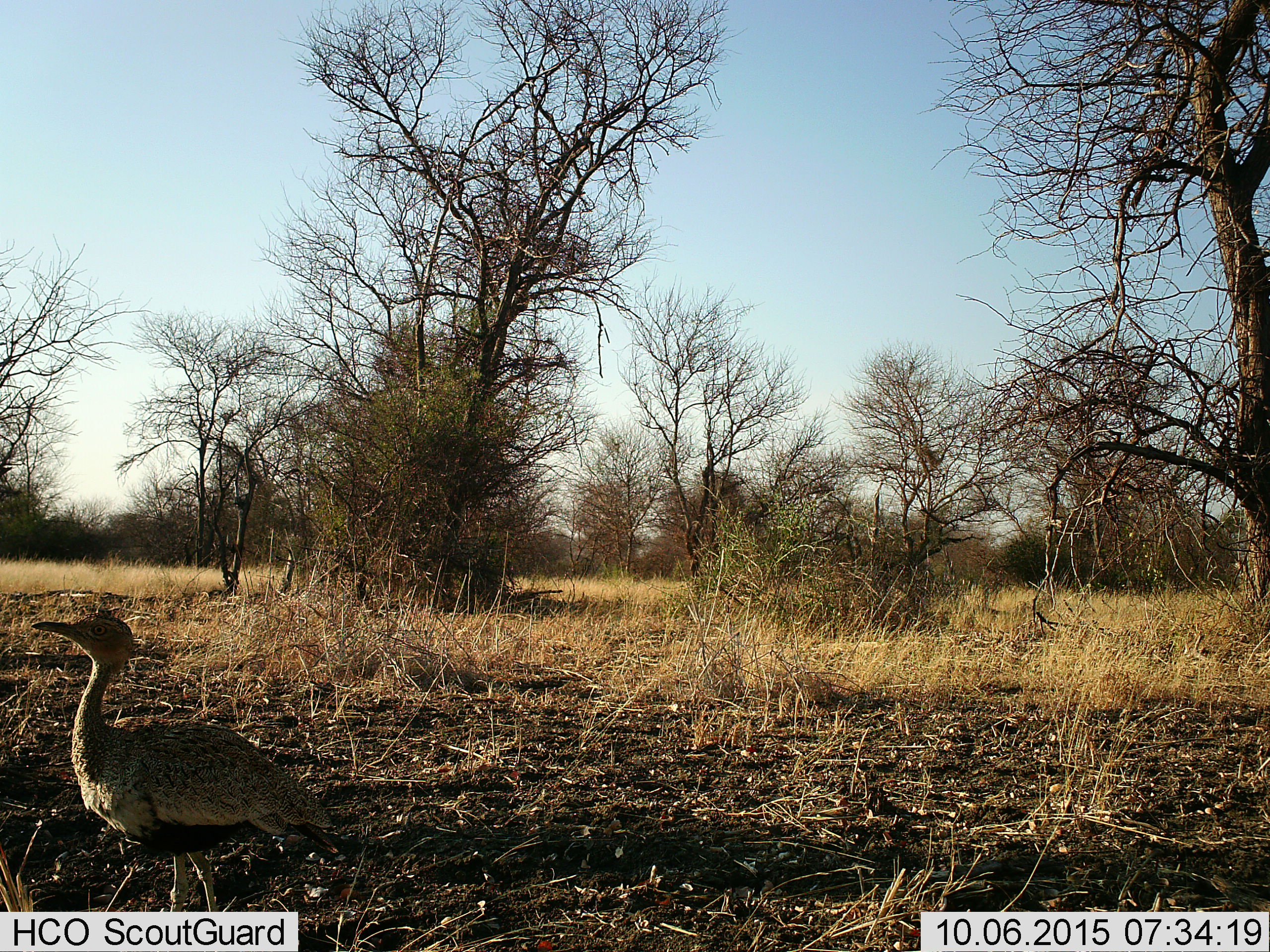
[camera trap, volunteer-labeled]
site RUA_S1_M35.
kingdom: Animalia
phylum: Chordata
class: Aves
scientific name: Aves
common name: bird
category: birdother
Birdother (bird) (Aves), count 1. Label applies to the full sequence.